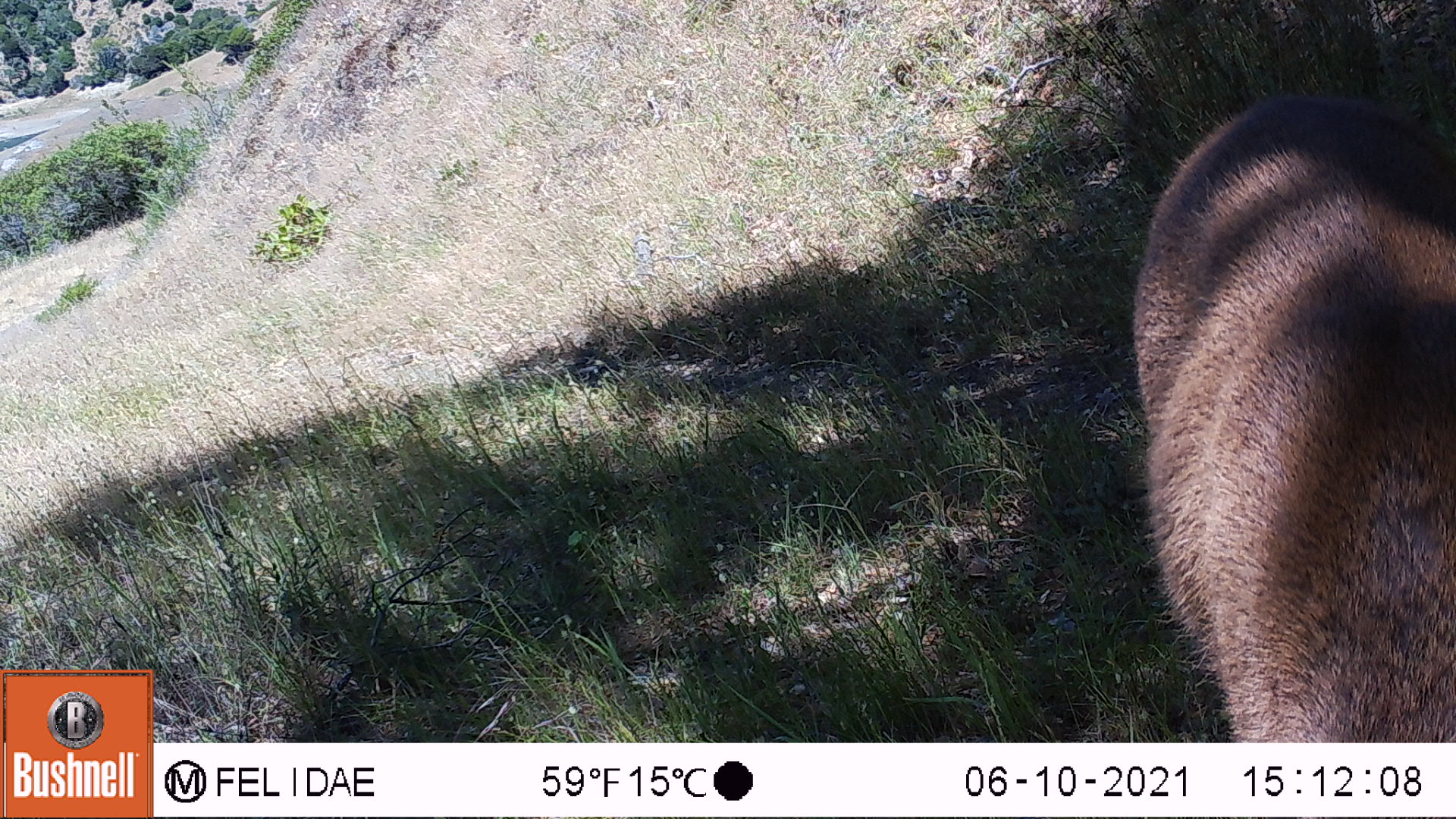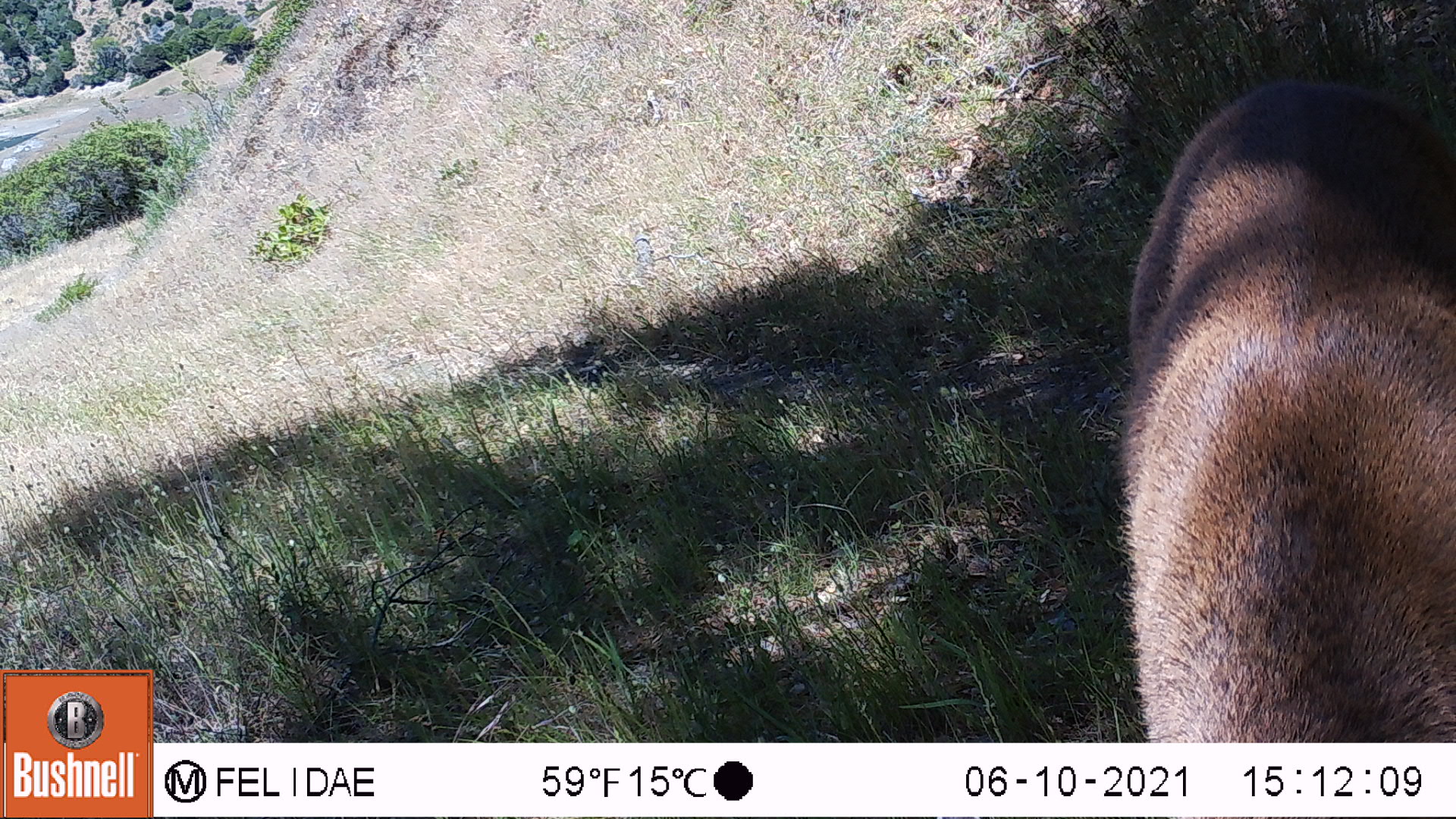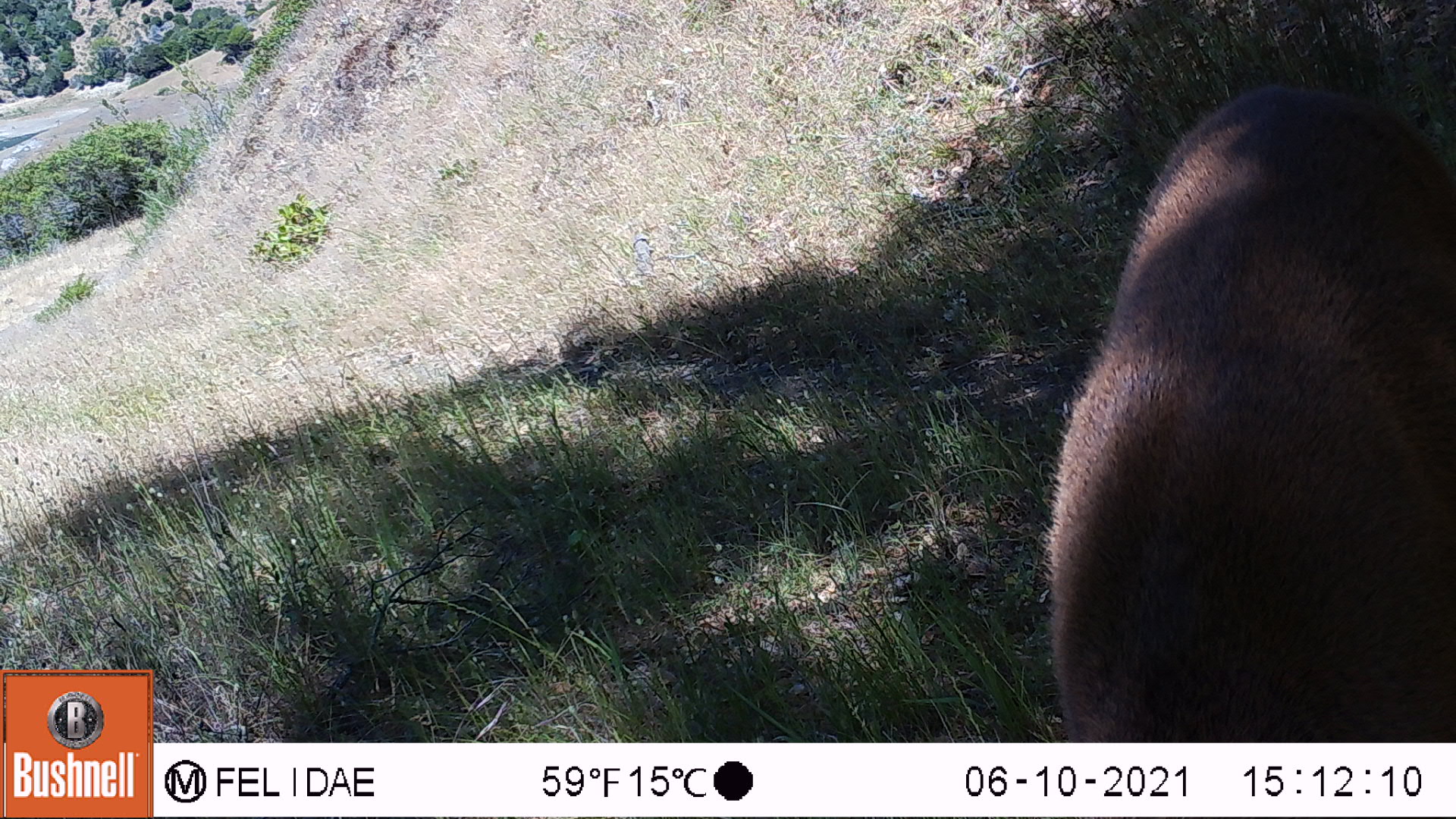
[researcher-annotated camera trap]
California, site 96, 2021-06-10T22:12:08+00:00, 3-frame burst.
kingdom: Animalia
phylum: Chordata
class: Mammalia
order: Artiodactyla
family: Cervidae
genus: Odocoileus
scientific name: Odocoileus hemionus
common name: mule deer